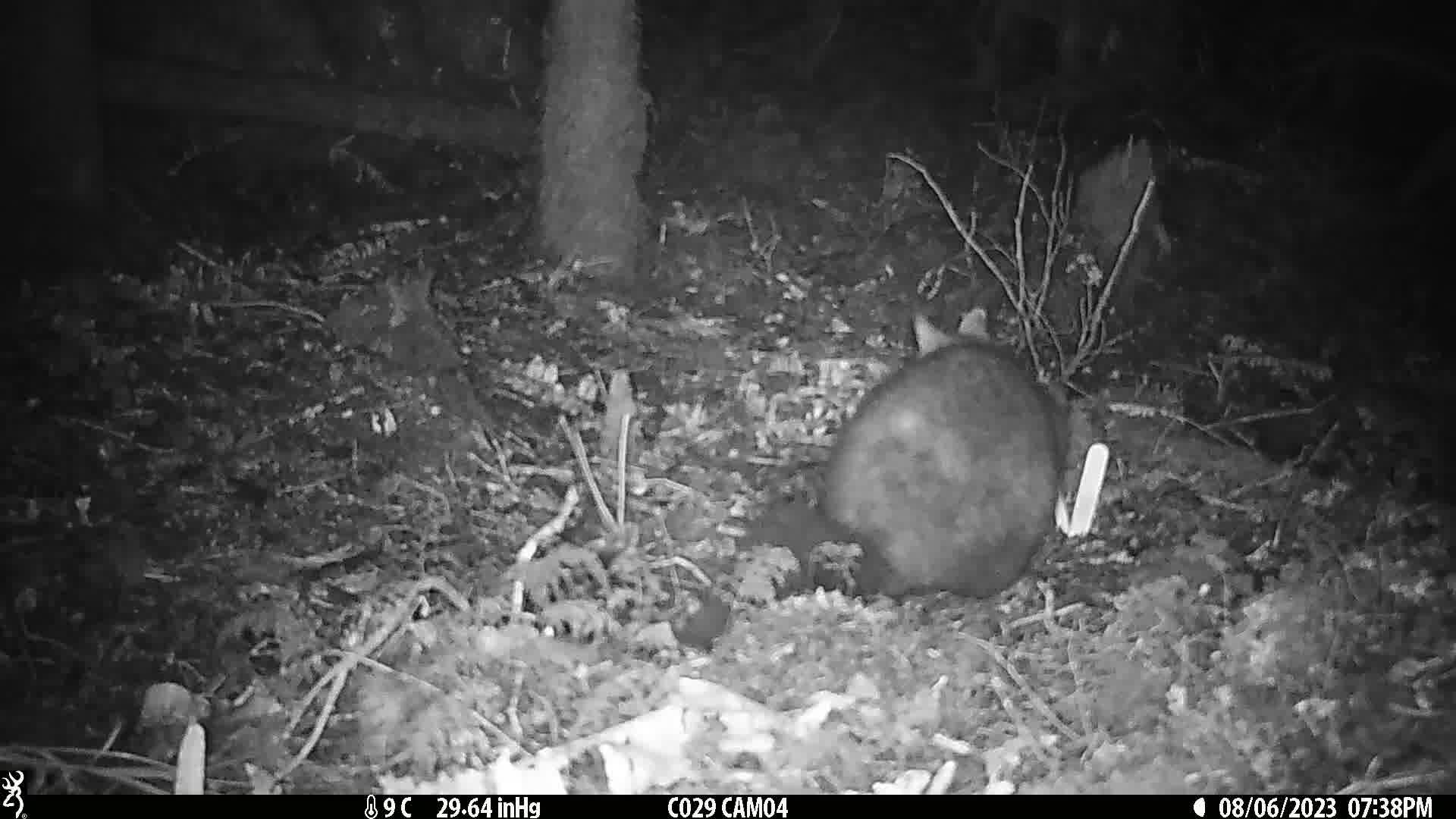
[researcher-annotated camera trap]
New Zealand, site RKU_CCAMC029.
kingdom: Animalia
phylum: Chordata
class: Mammalia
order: Diprotodontia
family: Phalangeridae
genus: Trichosurus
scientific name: Trichosurus vulpecula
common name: common brushtail possum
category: possum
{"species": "possum (common brushtail possum) (Trichosurus vulpecula)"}